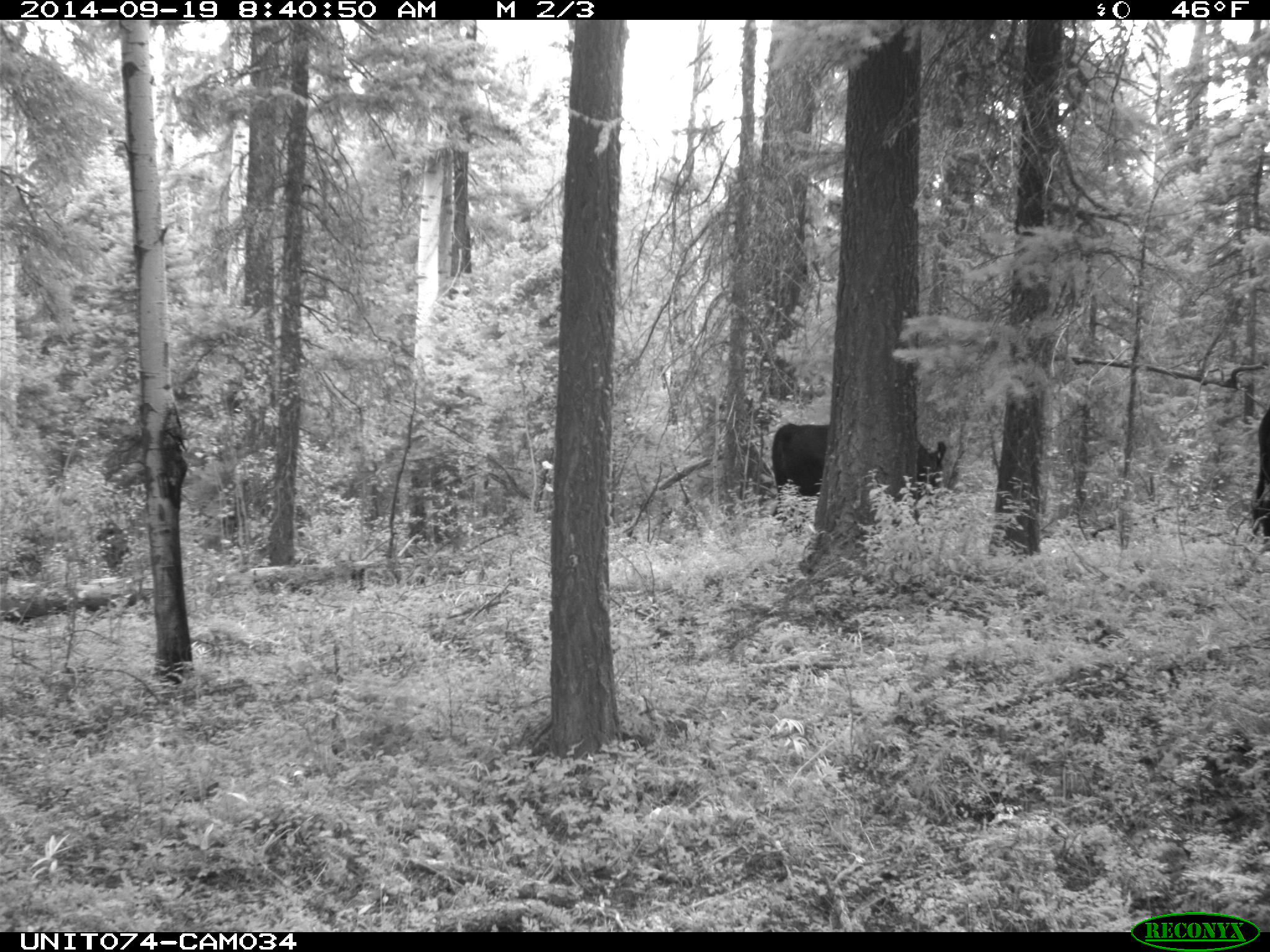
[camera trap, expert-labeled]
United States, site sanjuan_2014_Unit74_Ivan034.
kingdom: Animalia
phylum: Chordata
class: Mammalia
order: Artiodactyla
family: Bovidae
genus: Bos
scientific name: Bos taurus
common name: domestic cow